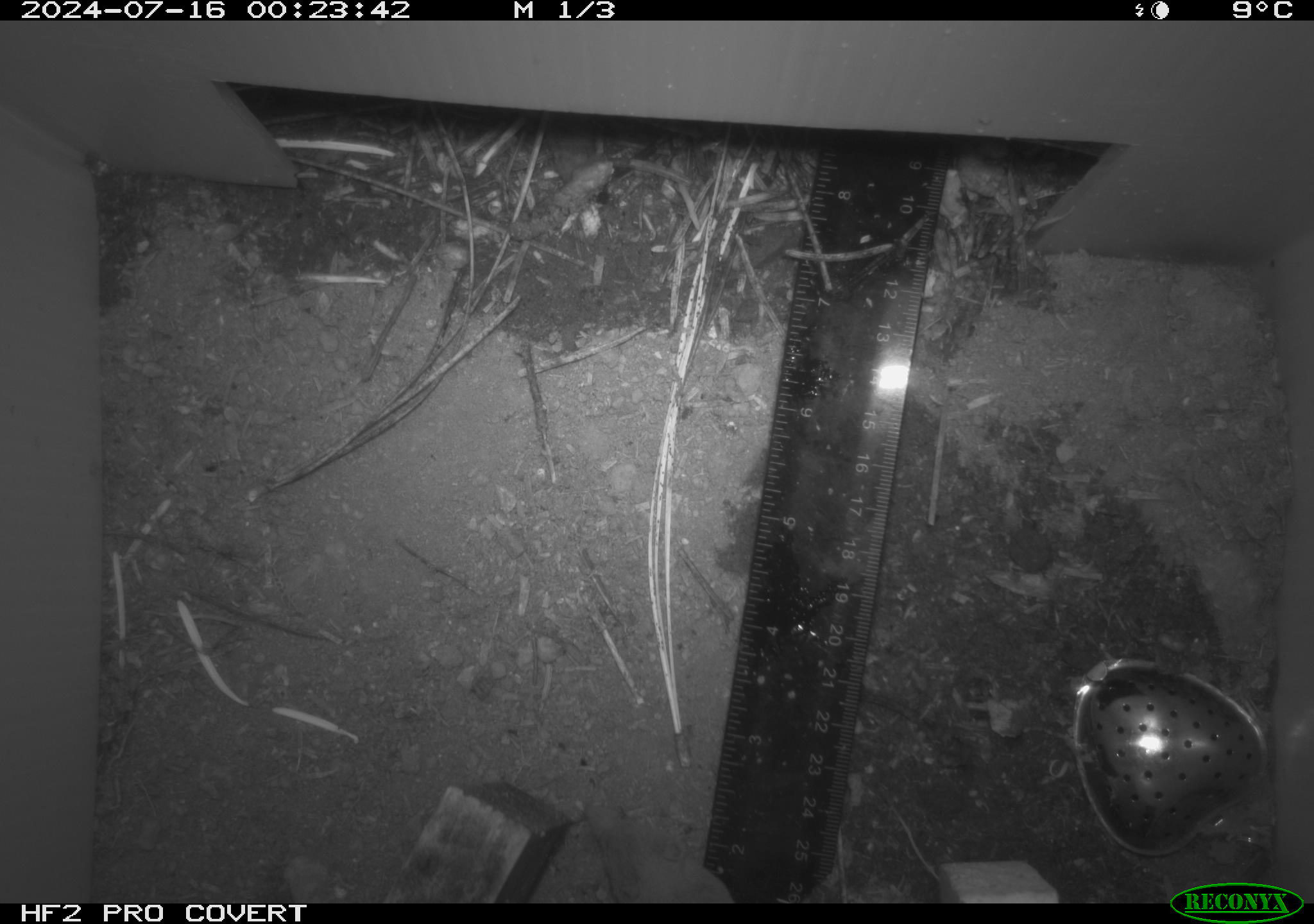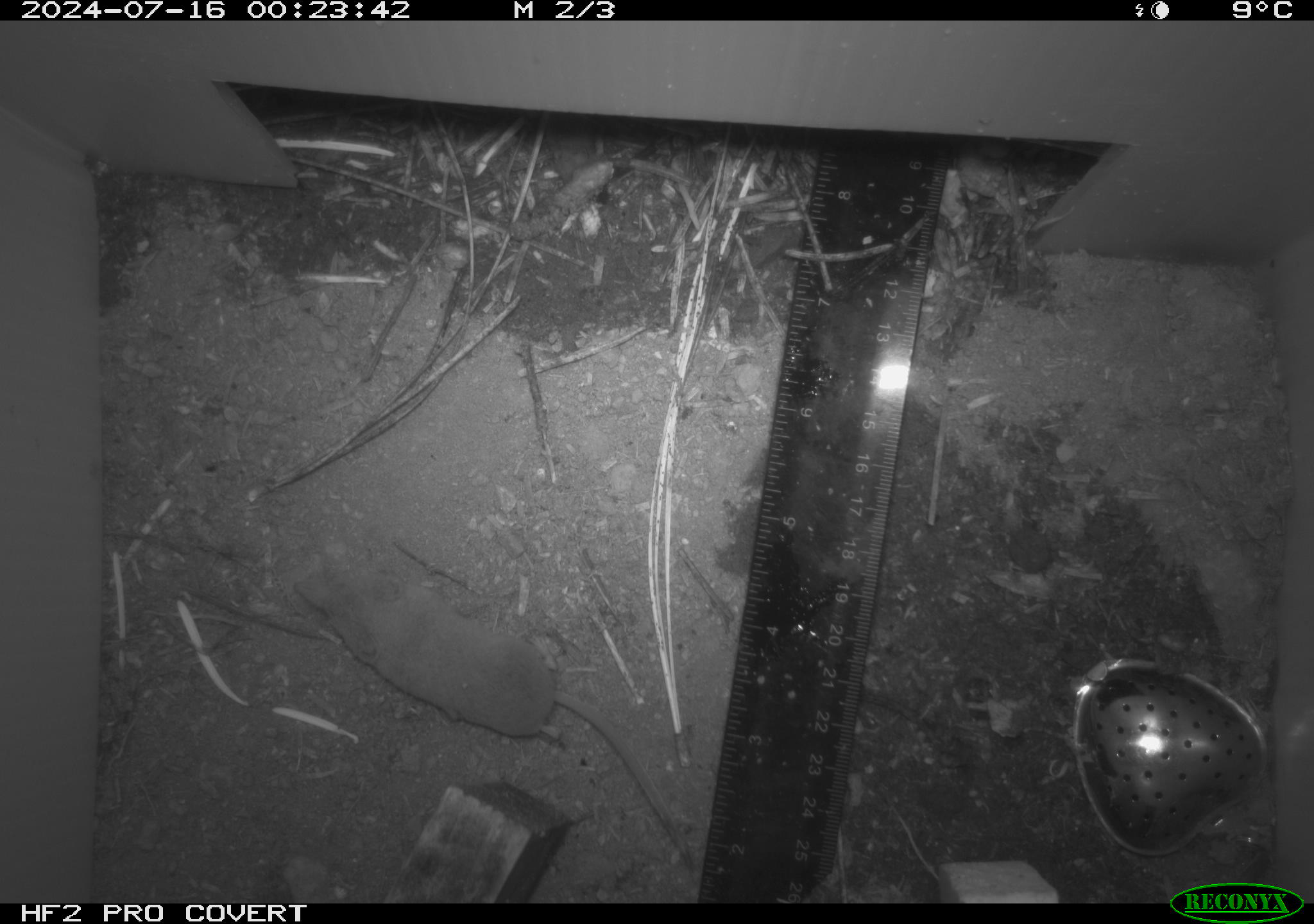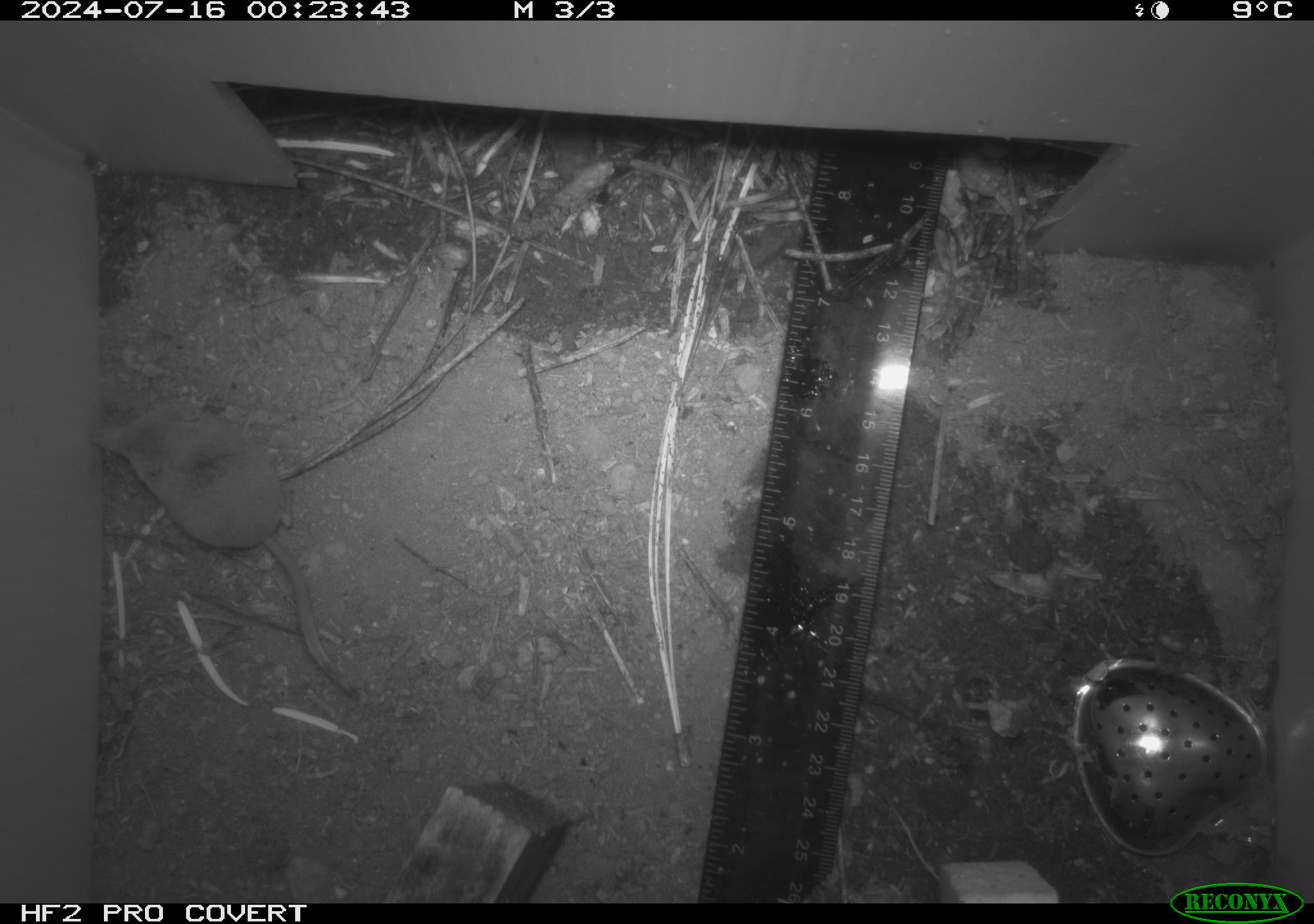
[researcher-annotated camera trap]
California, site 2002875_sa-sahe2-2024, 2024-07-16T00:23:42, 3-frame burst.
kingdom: Animalia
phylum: Chordata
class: Mammalia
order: Eulipotyphla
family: Soricidae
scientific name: Soricidae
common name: shrews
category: soricidae family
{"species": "soricidae family (shrews) (Soricidae)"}